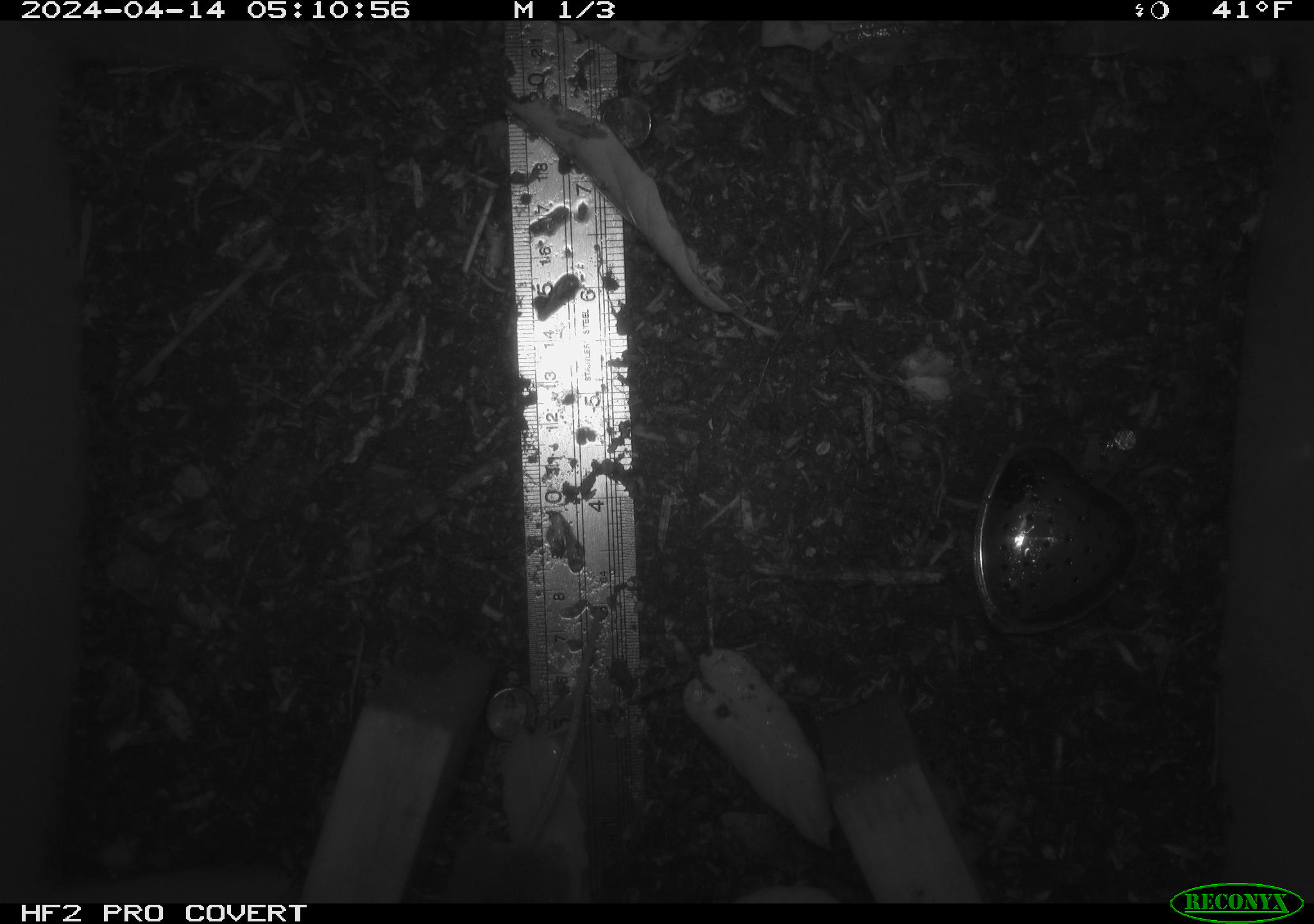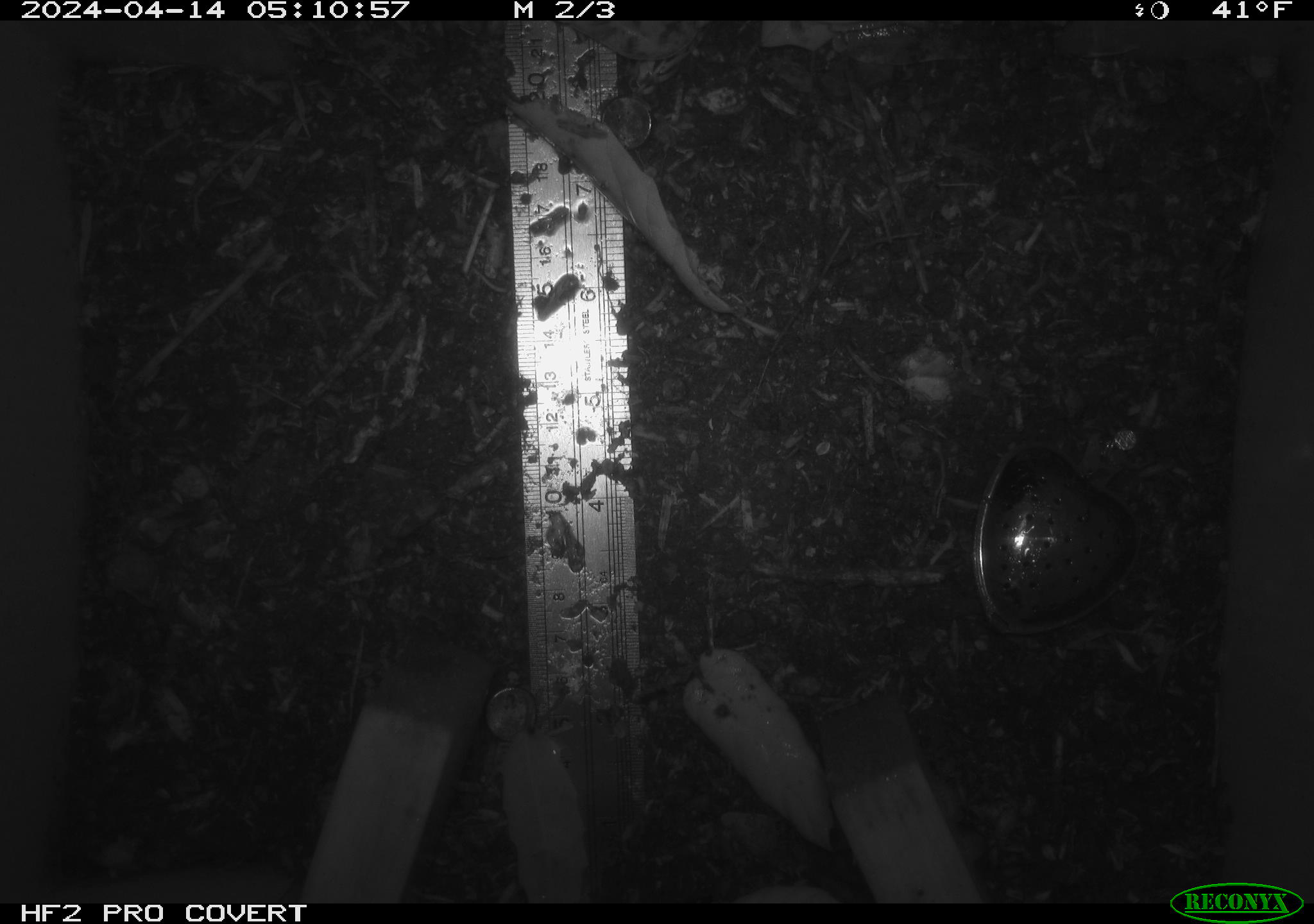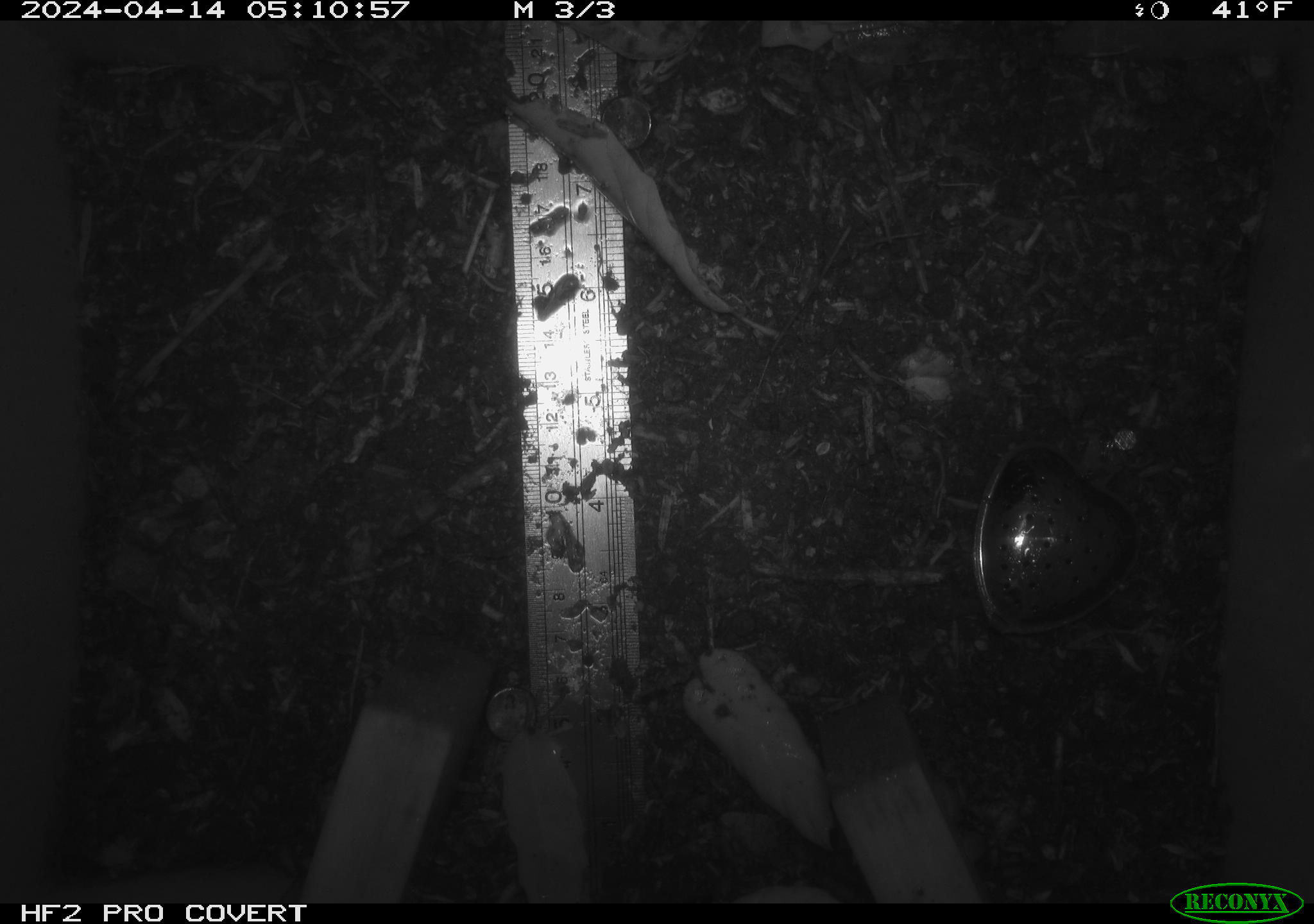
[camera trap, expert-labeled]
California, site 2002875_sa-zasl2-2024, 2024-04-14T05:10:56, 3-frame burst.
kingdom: Animalia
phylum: Chordata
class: Mammalia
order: Rodentia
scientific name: Rodentia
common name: rodent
Rodent (Rodentia).